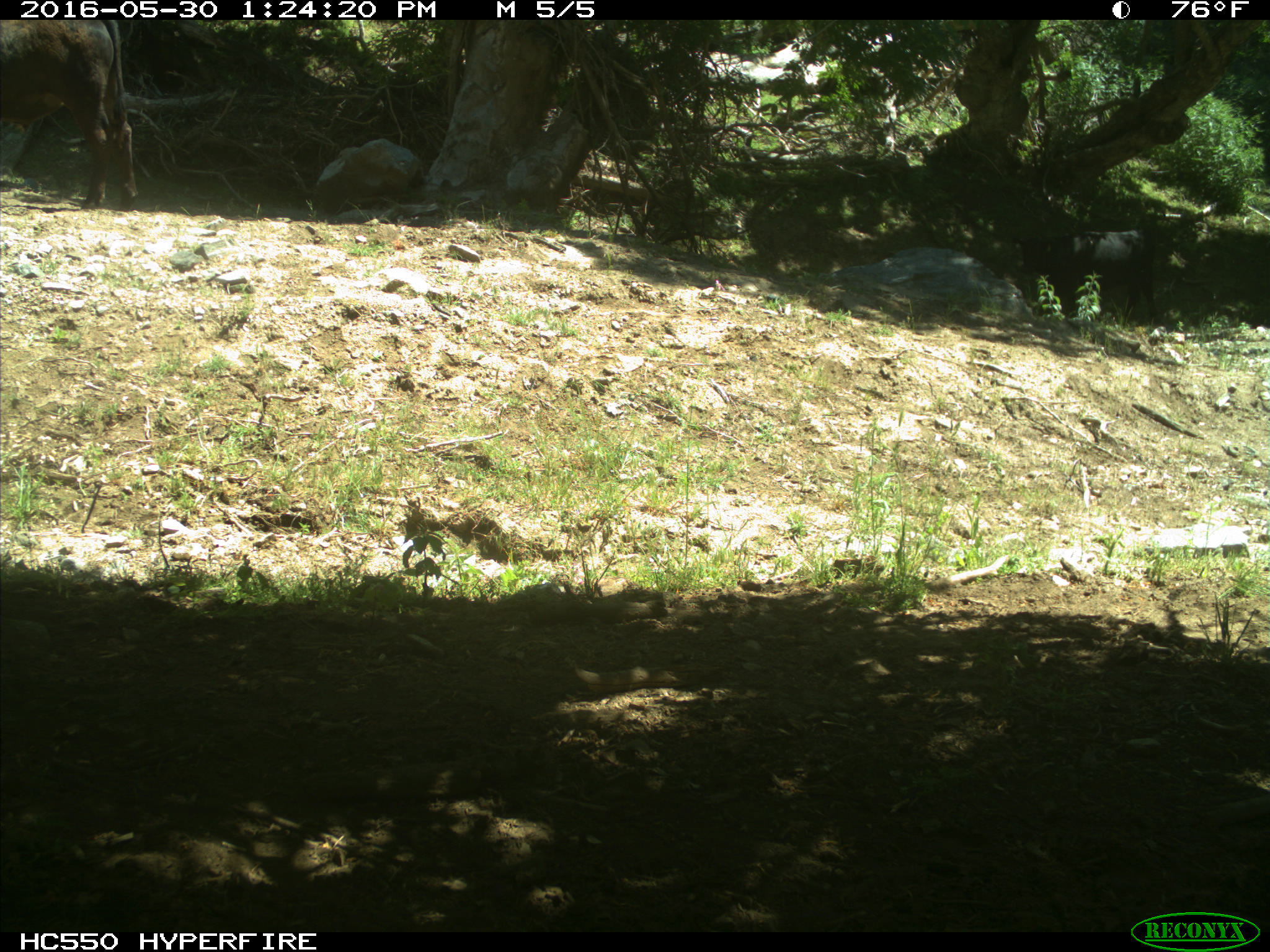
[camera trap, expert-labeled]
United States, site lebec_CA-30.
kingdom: Animalia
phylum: Chordata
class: Mammalia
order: Artiodactyla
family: Bovidae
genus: Bos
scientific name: Bos taurus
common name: domestic cow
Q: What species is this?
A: Bos taurus (domestic cow).